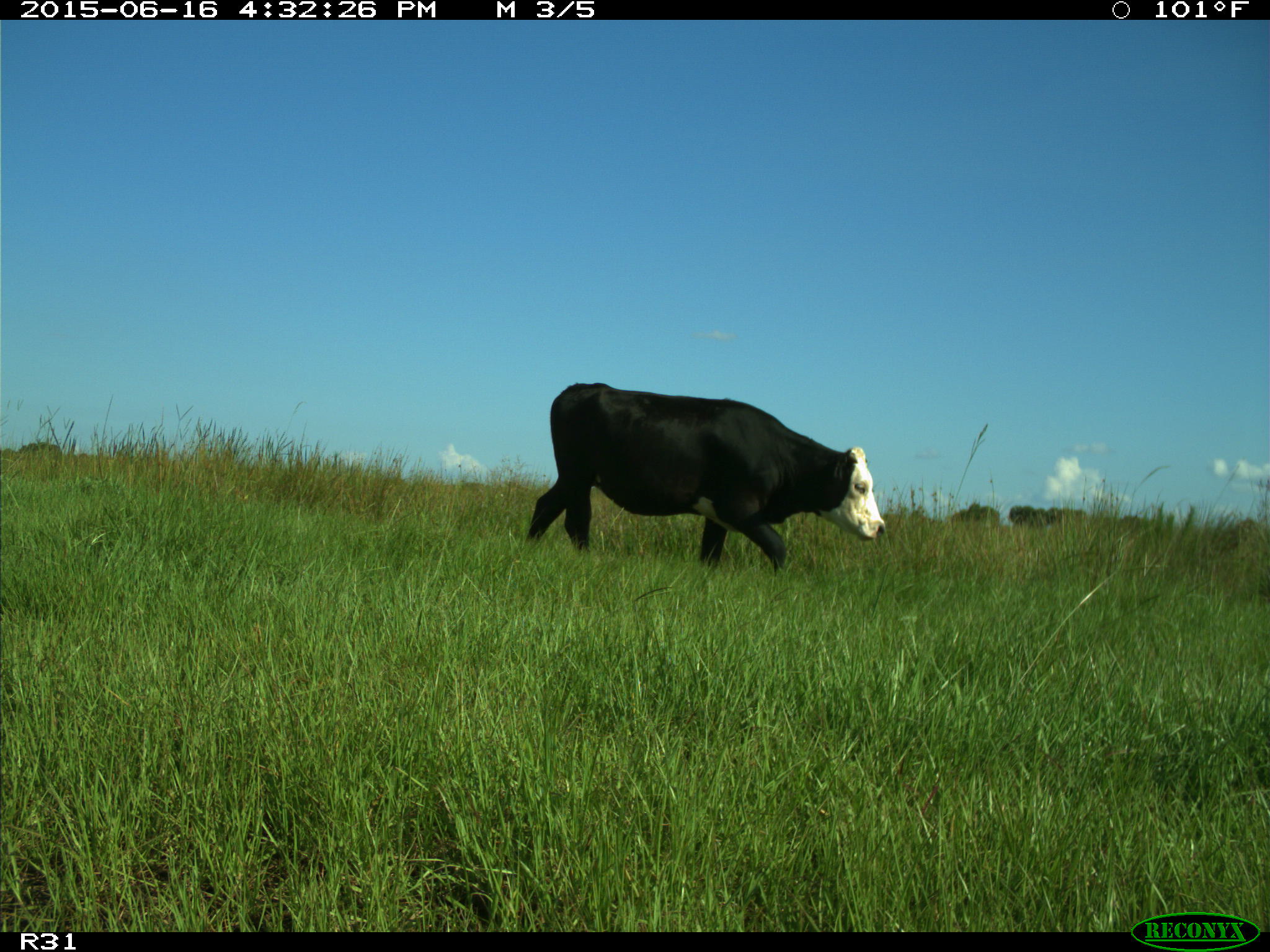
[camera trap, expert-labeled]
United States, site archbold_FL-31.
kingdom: Animalia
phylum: Chordata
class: Mammalia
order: Artiodactyla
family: Bovidae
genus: Bos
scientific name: Bos taurus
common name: domestic cow